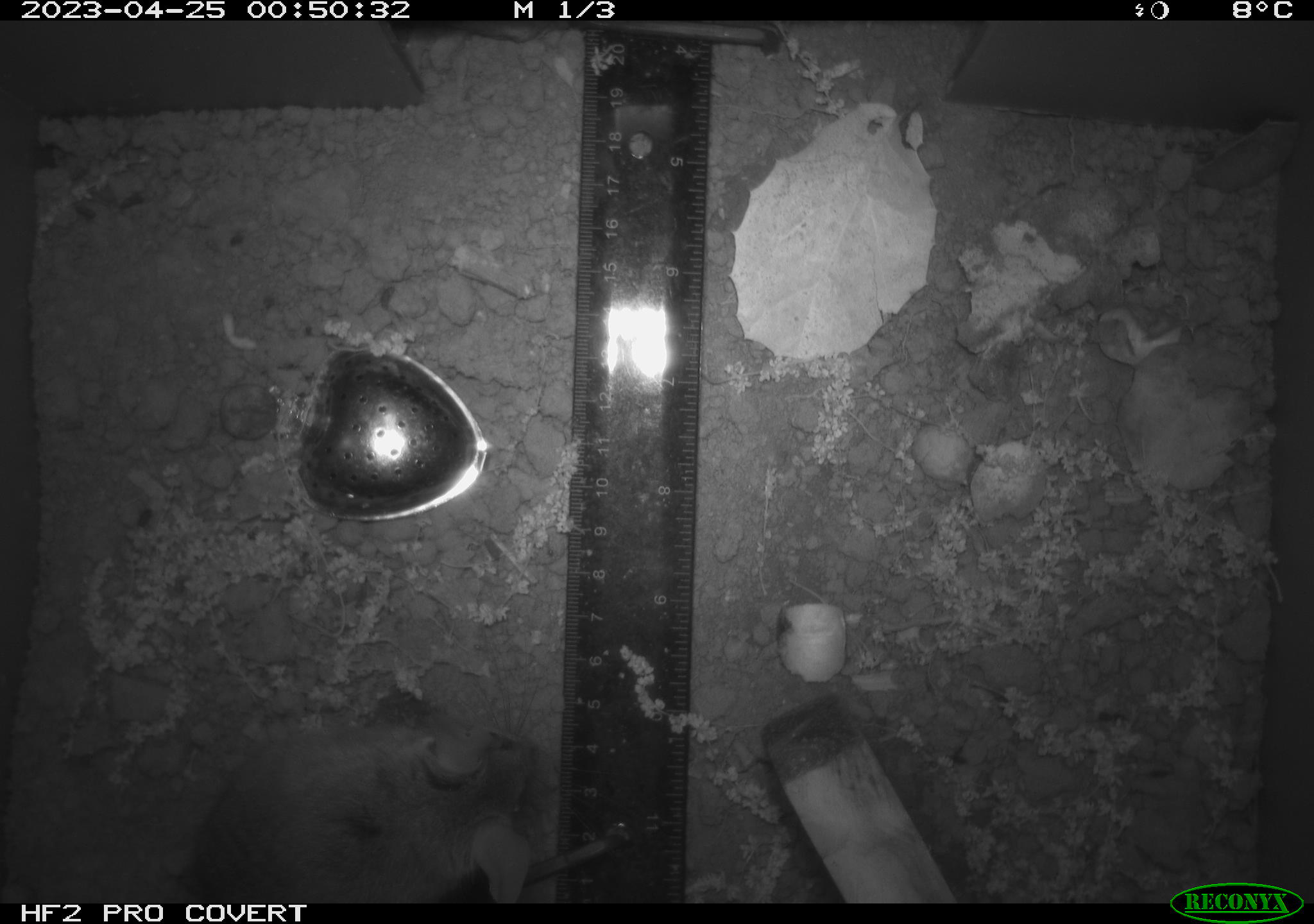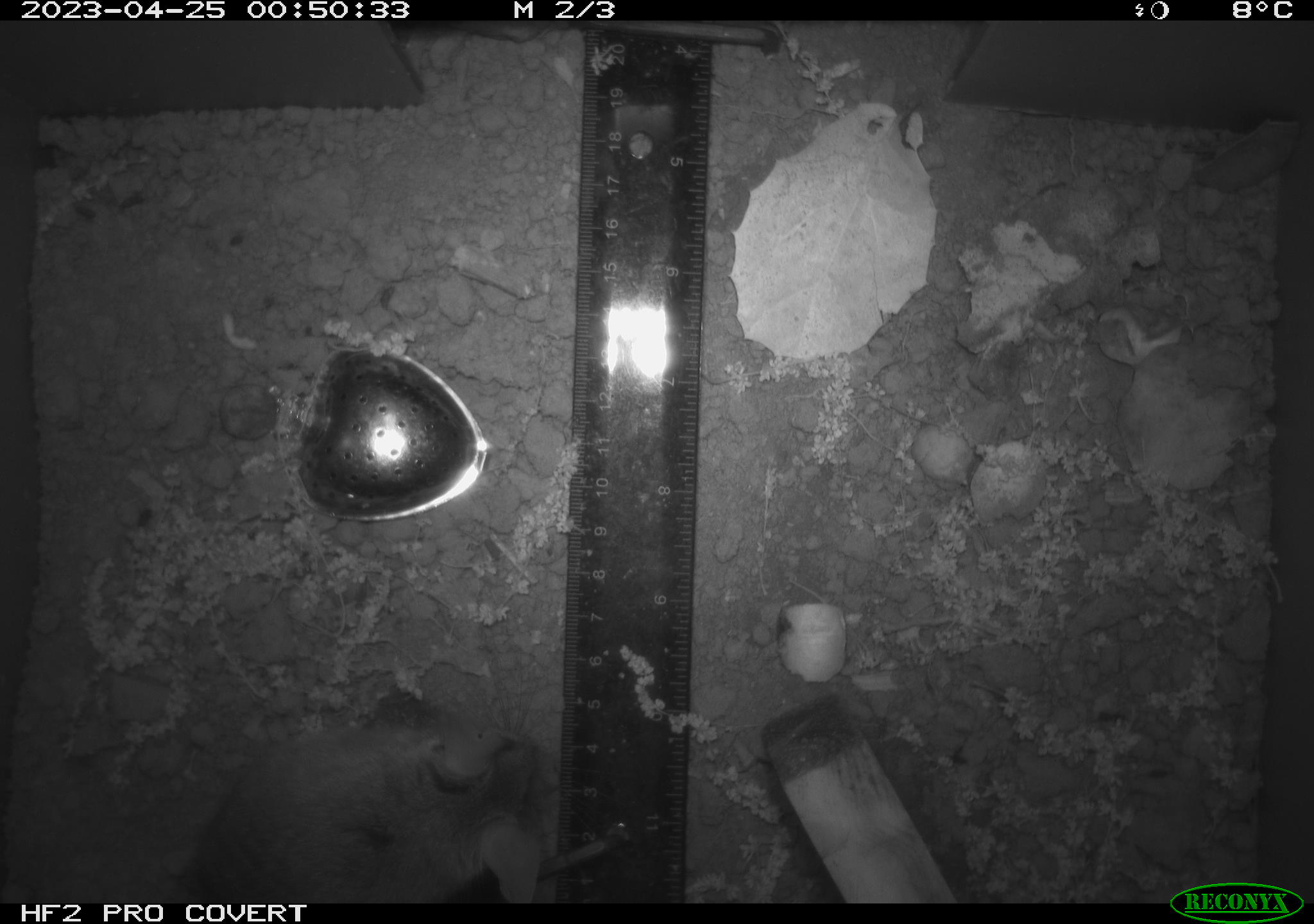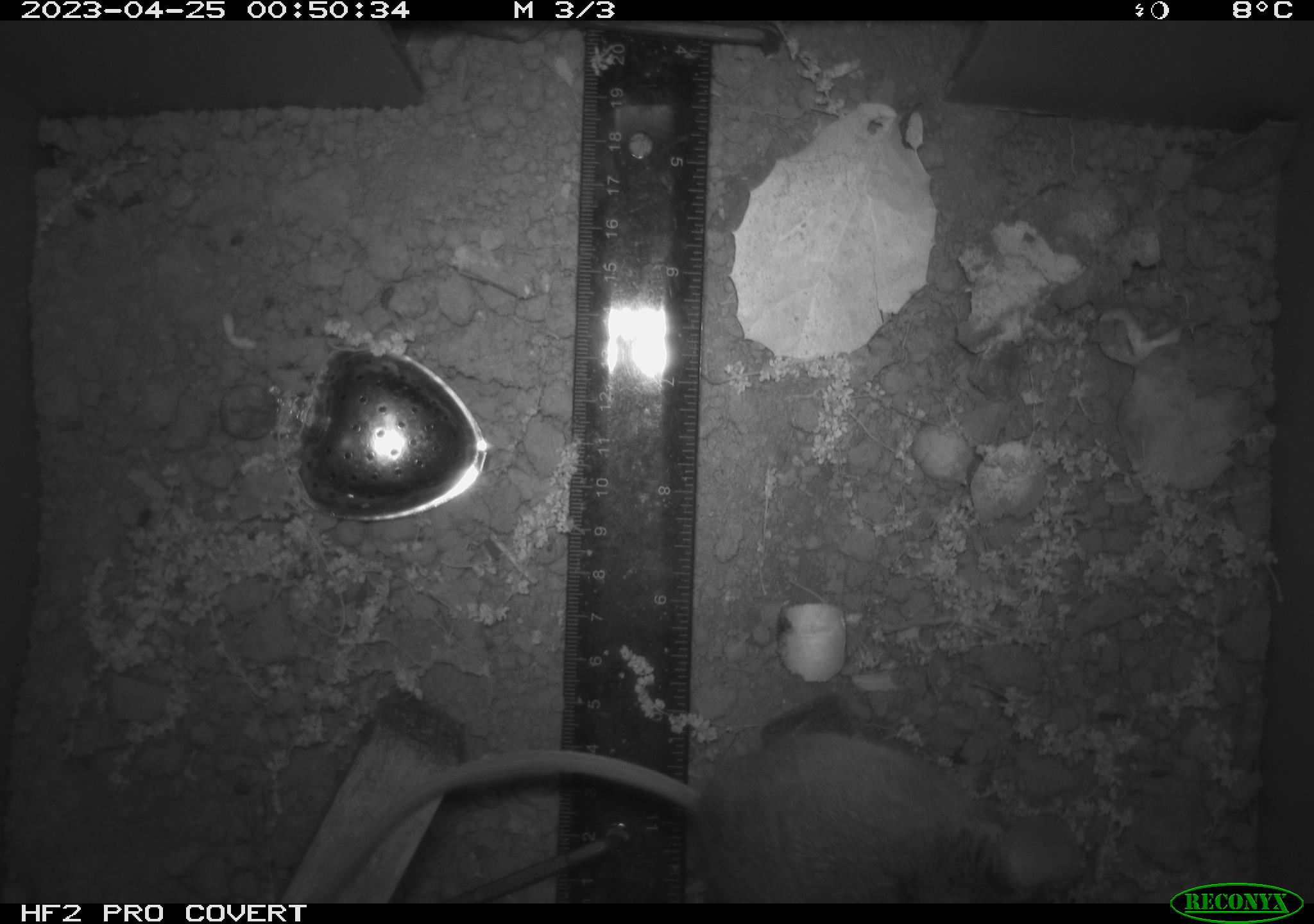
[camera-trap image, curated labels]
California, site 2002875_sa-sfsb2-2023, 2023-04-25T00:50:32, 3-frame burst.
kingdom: Animalia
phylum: Chordata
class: Mammalia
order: Rodentia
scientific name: Rodentia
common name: mouse species